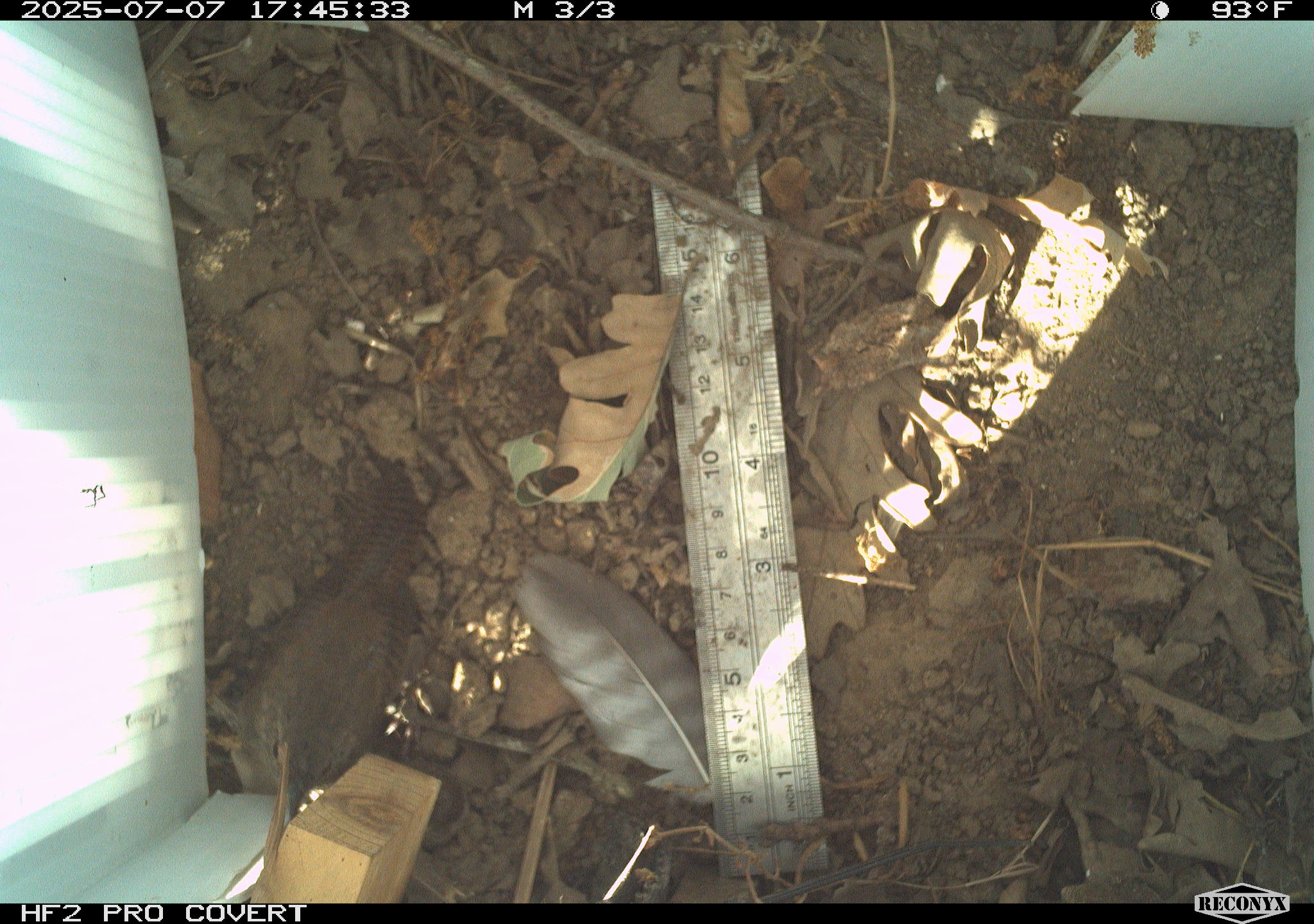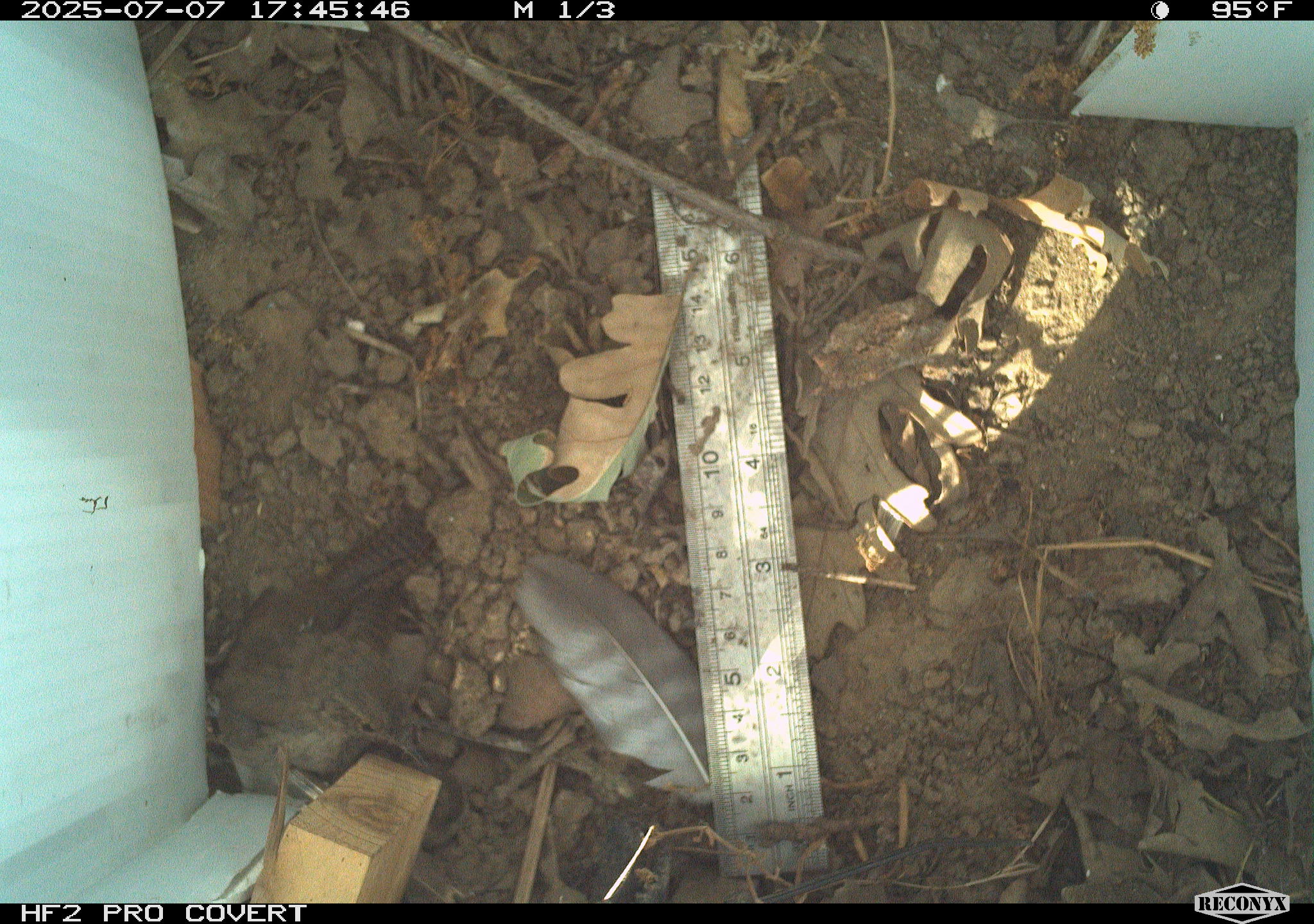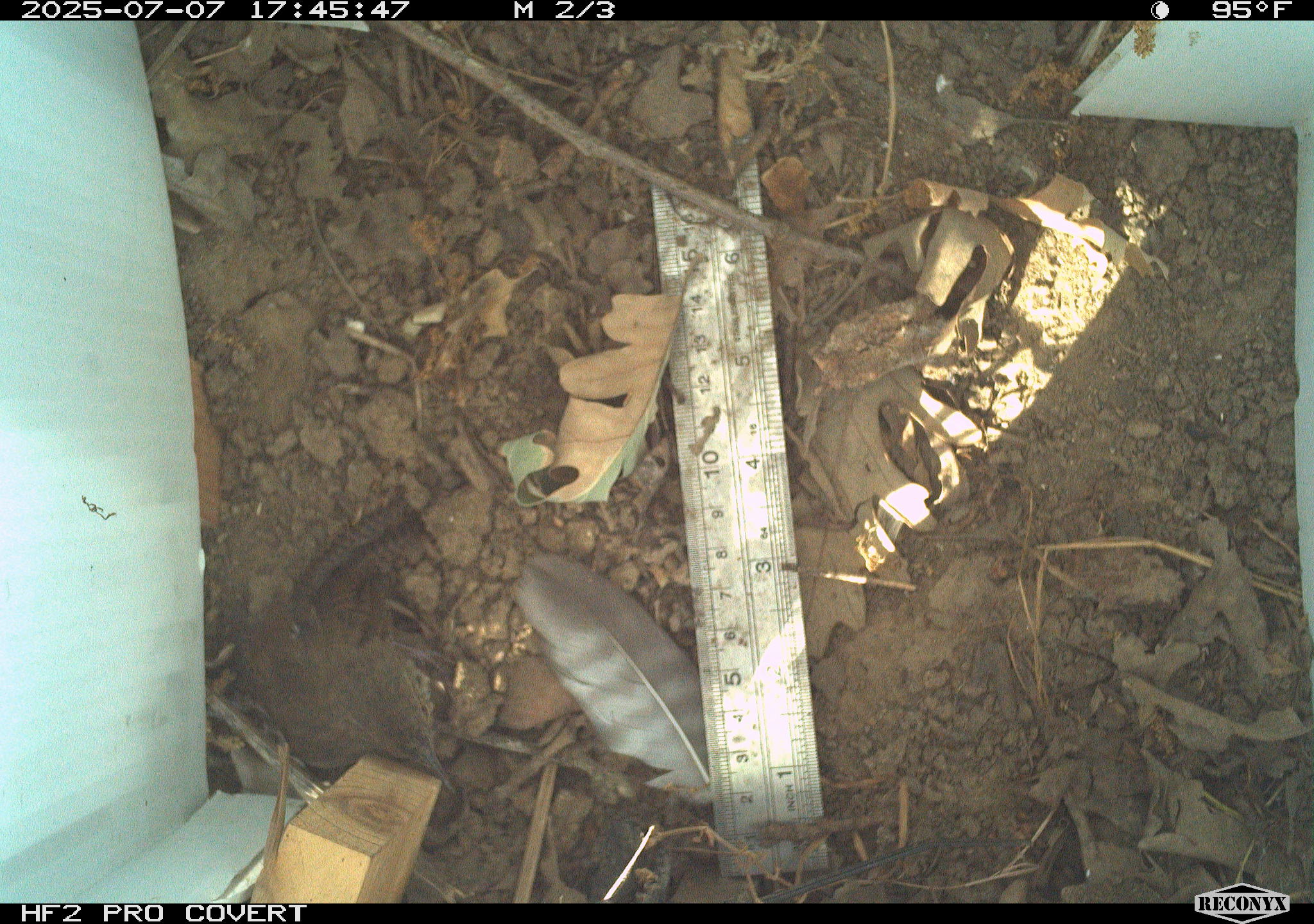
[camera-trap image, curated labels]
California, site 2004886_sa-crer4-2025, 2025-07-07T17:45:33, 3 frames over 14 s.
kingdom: Animalia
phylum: Chordata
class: Aves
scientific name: Aves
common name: bird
Bird (Aves).